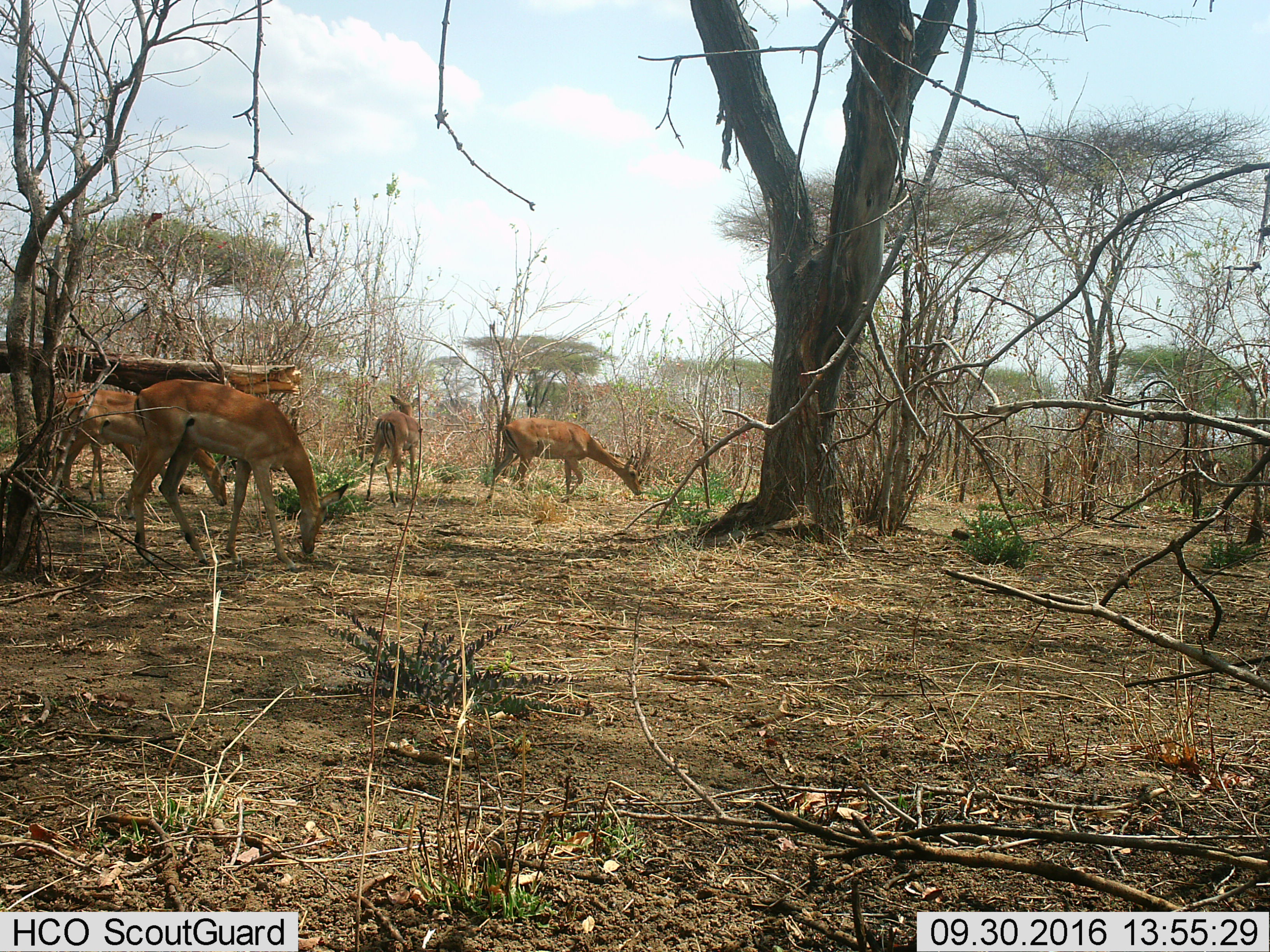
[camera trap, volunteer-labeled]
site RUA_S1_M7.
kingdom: Animalia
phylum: Chordata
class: Mammalia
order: Artiodactyla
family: Bovidae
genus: Aepyceros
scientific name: Aepyceros melampus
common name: impala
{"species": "impala (Aepyceros melampus)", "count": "4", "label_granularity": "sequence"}